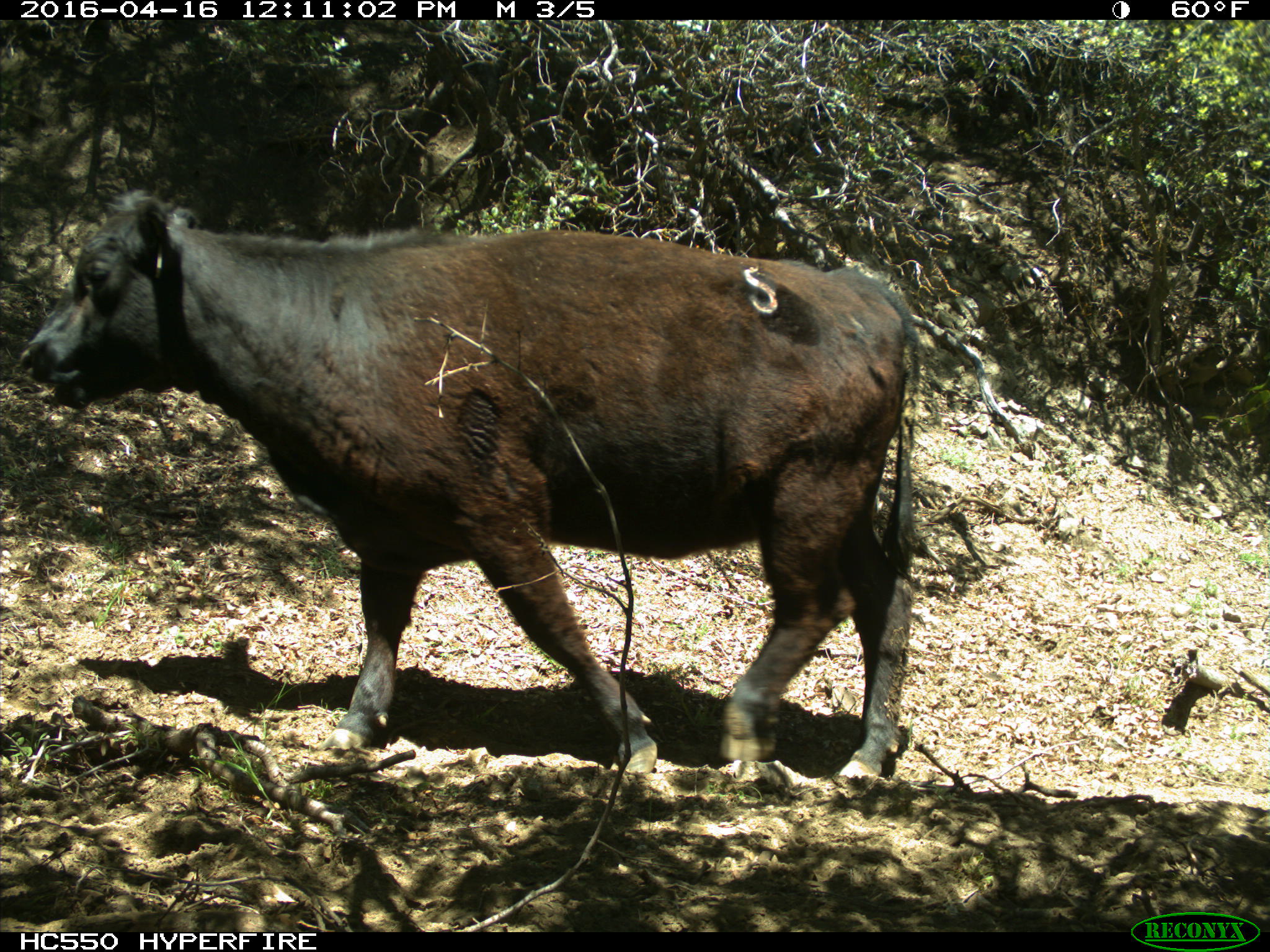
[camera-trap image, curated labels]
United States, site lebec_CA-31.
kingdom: Animalia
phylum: Chordata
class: Mammalia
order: Artiodactyla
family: Bovidae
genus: Bos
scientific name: Bos taurus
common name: domestic cow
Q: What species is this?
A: Bos taurus (domestic cow).